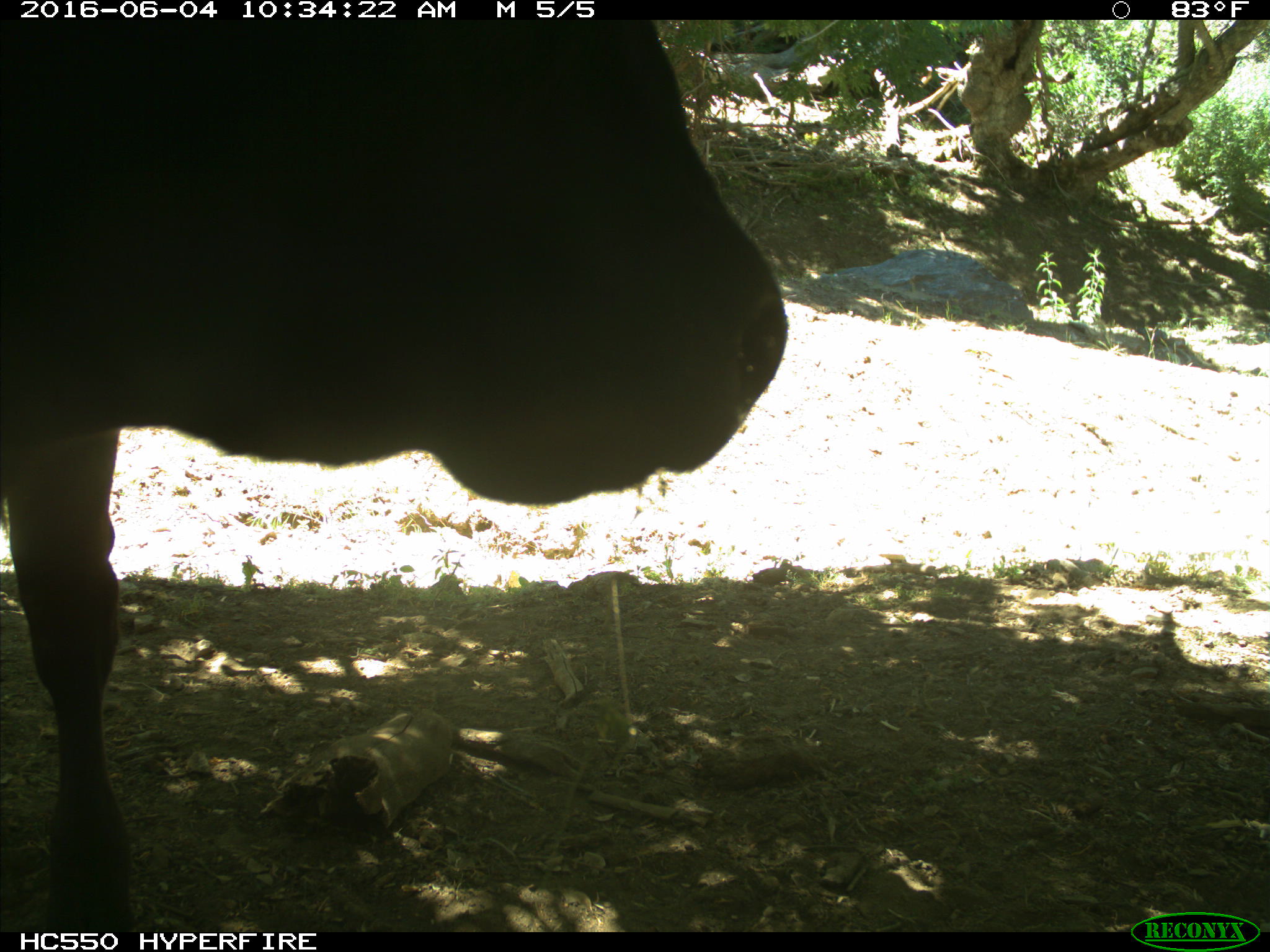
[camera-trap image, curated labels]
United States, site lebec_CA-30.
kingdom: Animalia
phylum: Chordata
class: Mammalia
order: Artiodactyla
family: Bovidae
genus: Bos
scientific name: Bos taurus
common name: domestic cow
Bos taurus (domestic cow).